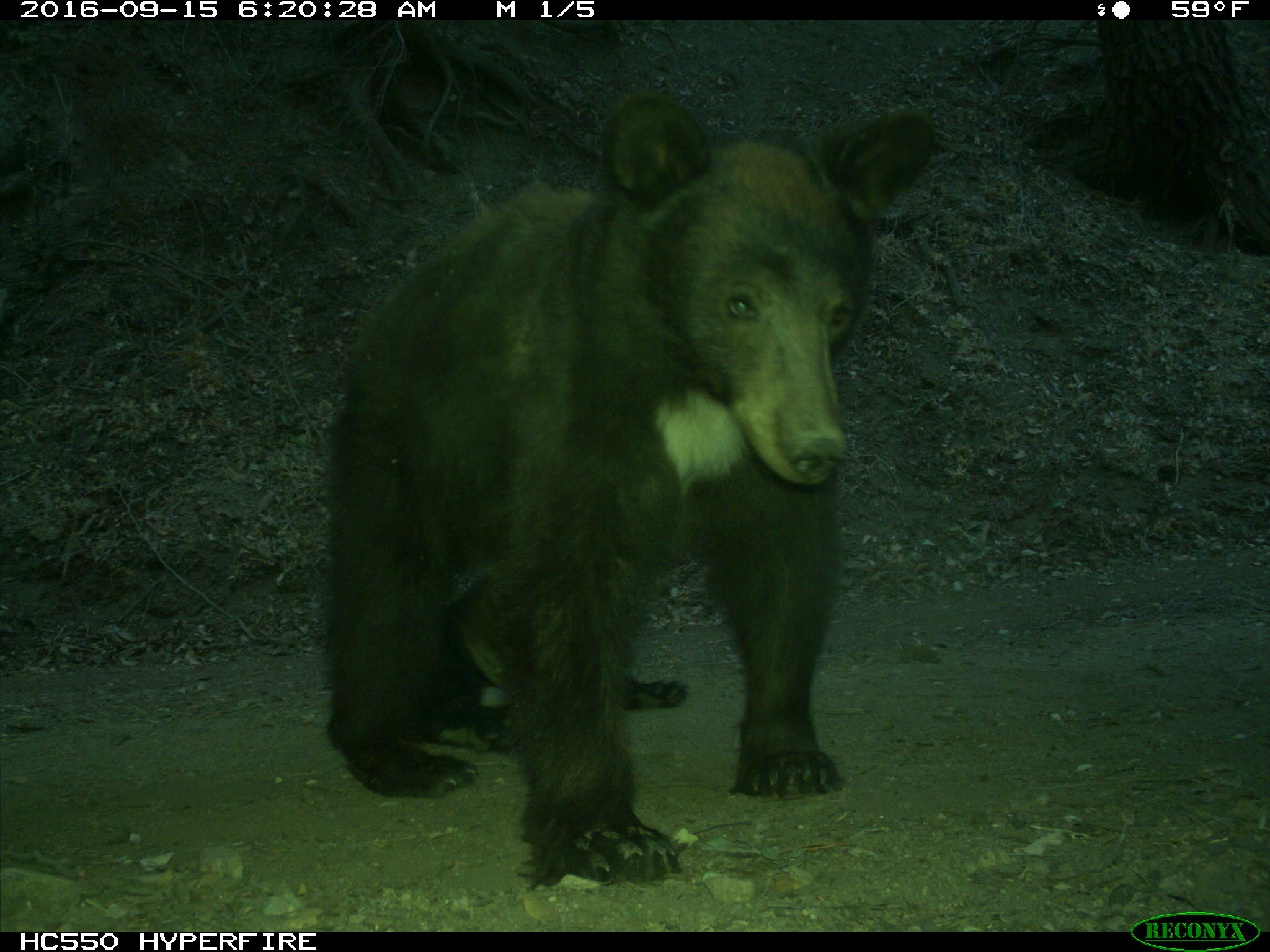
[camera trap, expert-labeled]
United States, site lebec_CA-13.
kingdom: Animalia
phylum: Chordata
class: Mammalia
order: Carnivora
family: Ursidae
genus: Ursus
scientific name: Ursus americanus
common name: american black bear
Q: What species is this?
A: Ursus americanus (american black bear).